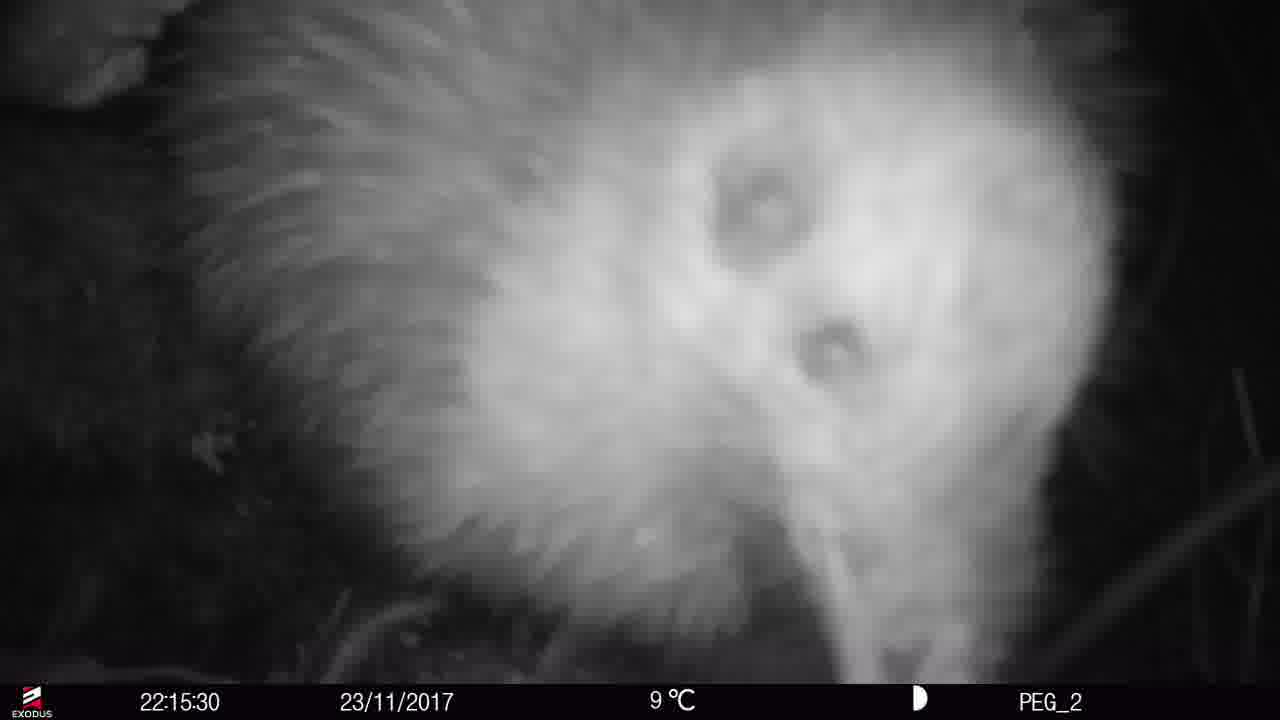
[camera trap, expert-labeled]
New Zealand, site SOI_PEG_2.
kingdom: Animalia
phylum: Chordata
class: Aves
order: Apterygiformes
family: Apterygidae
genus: Apteryx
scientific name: Apteryx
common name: kiwi